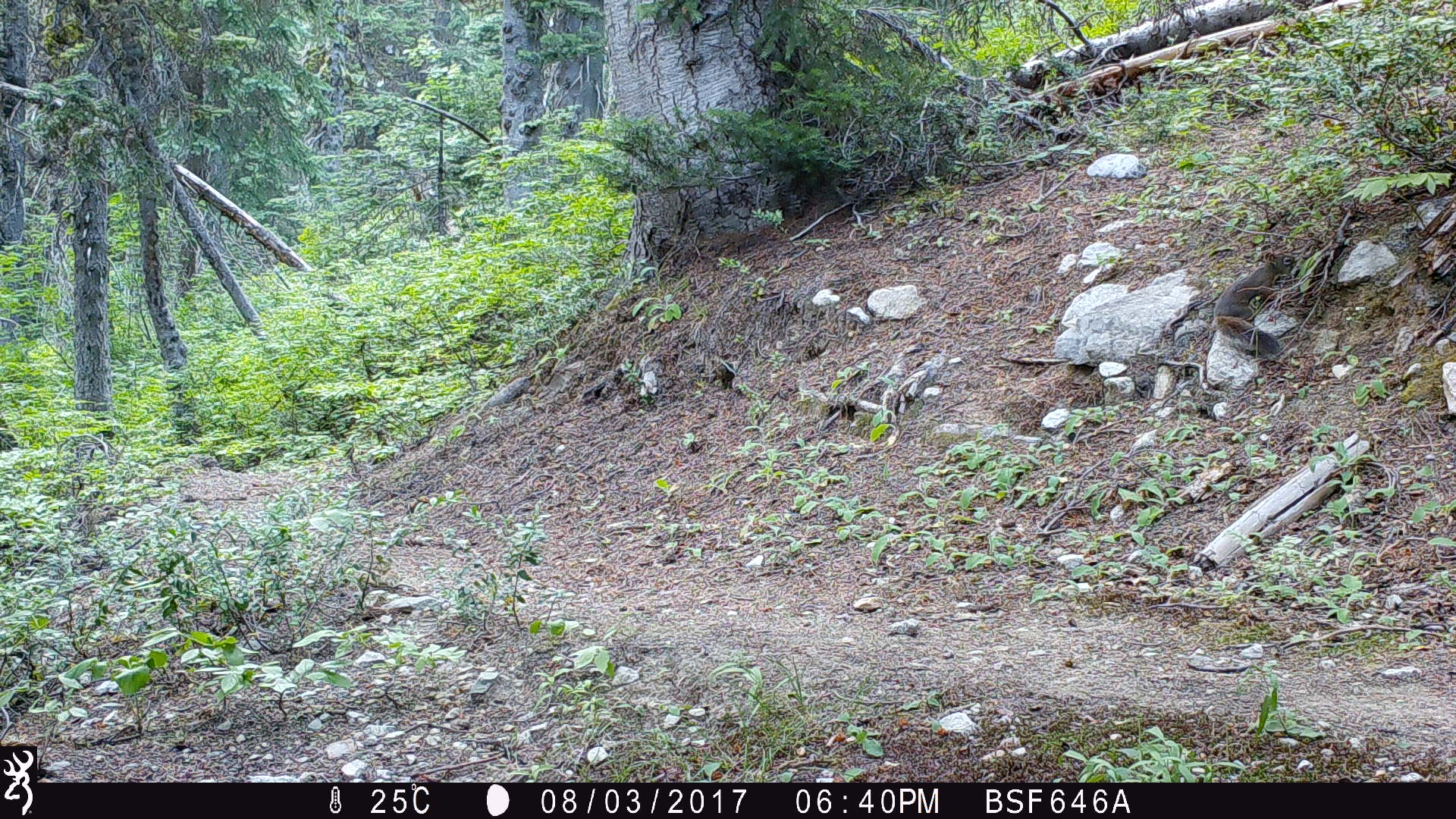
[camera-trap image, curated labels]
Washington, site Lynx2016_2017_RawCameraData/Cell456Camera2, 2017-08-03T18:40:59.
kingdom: Animalia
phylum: Chordata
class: Mammalia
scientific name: Mammalia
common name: small mammal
Small mammal (Mammalia). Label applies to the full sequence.